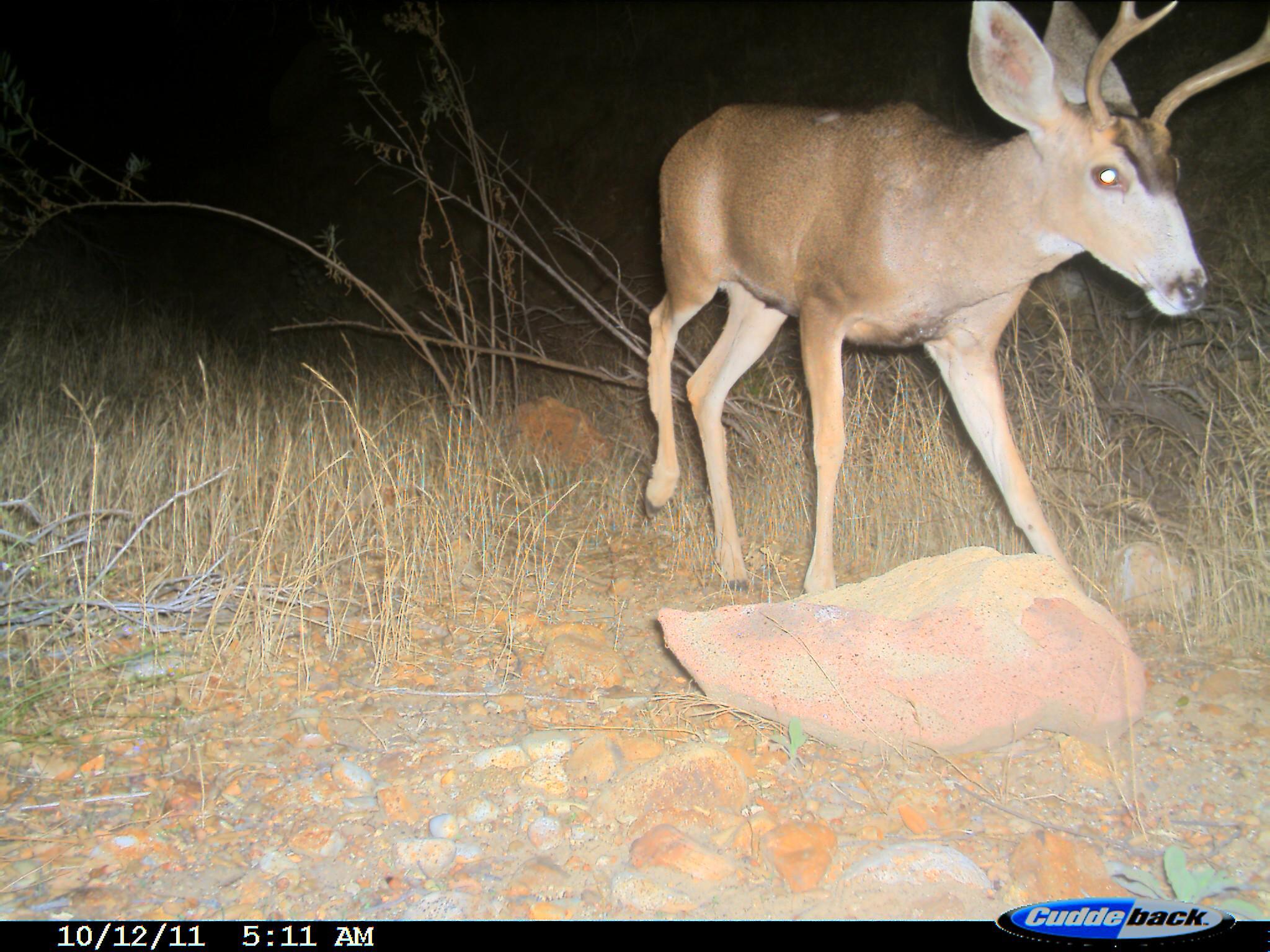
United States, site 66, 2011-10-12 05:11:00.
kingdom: Animalia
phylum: Chordata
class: Mammalia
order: Artiodactyla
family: Cervidae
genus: Odocoileus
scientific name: Odocoileus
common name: deer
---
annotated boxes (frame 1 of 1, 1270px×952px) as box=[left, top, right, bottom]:
deer: box=[639, 2, 1269, 603]